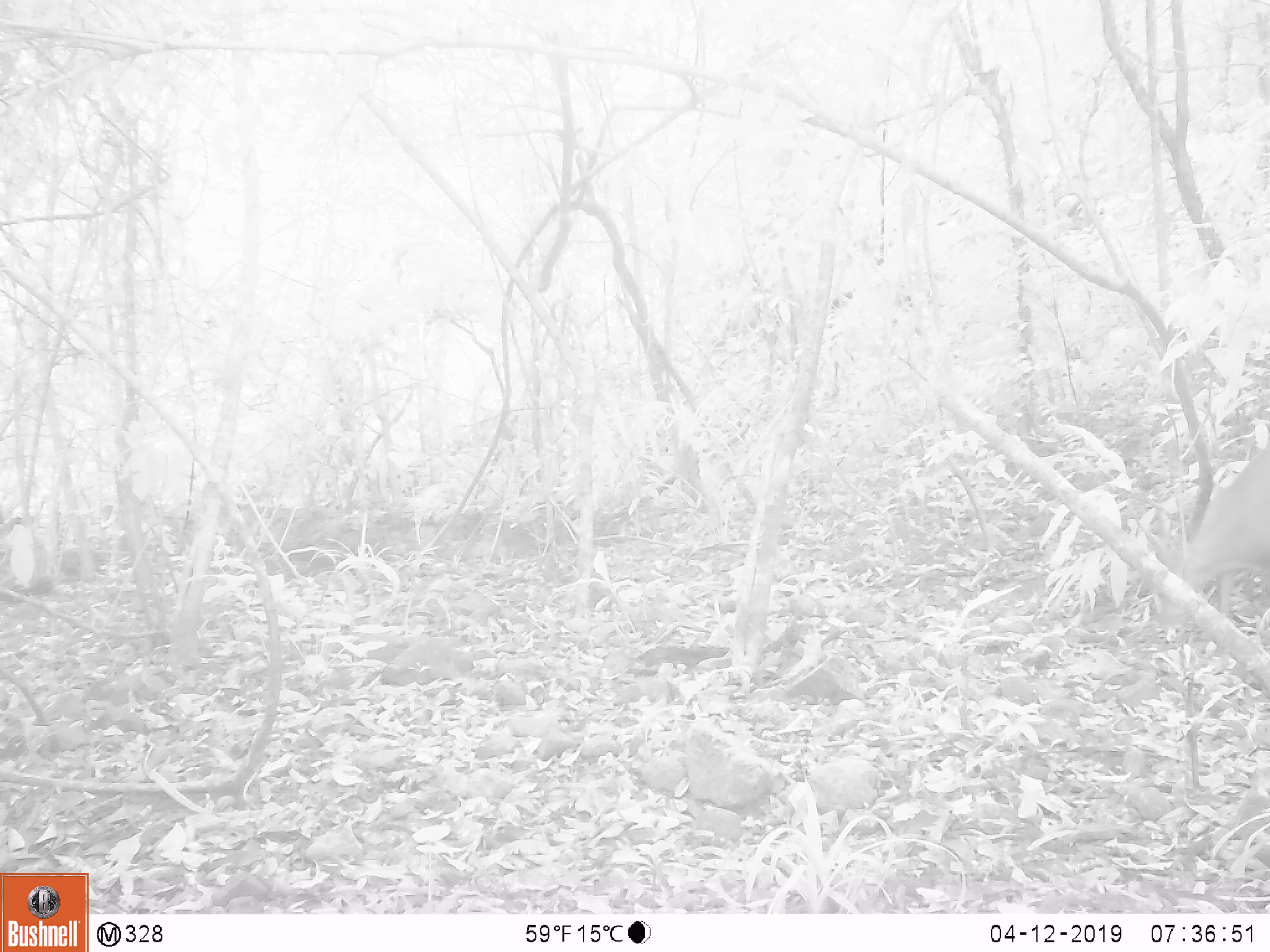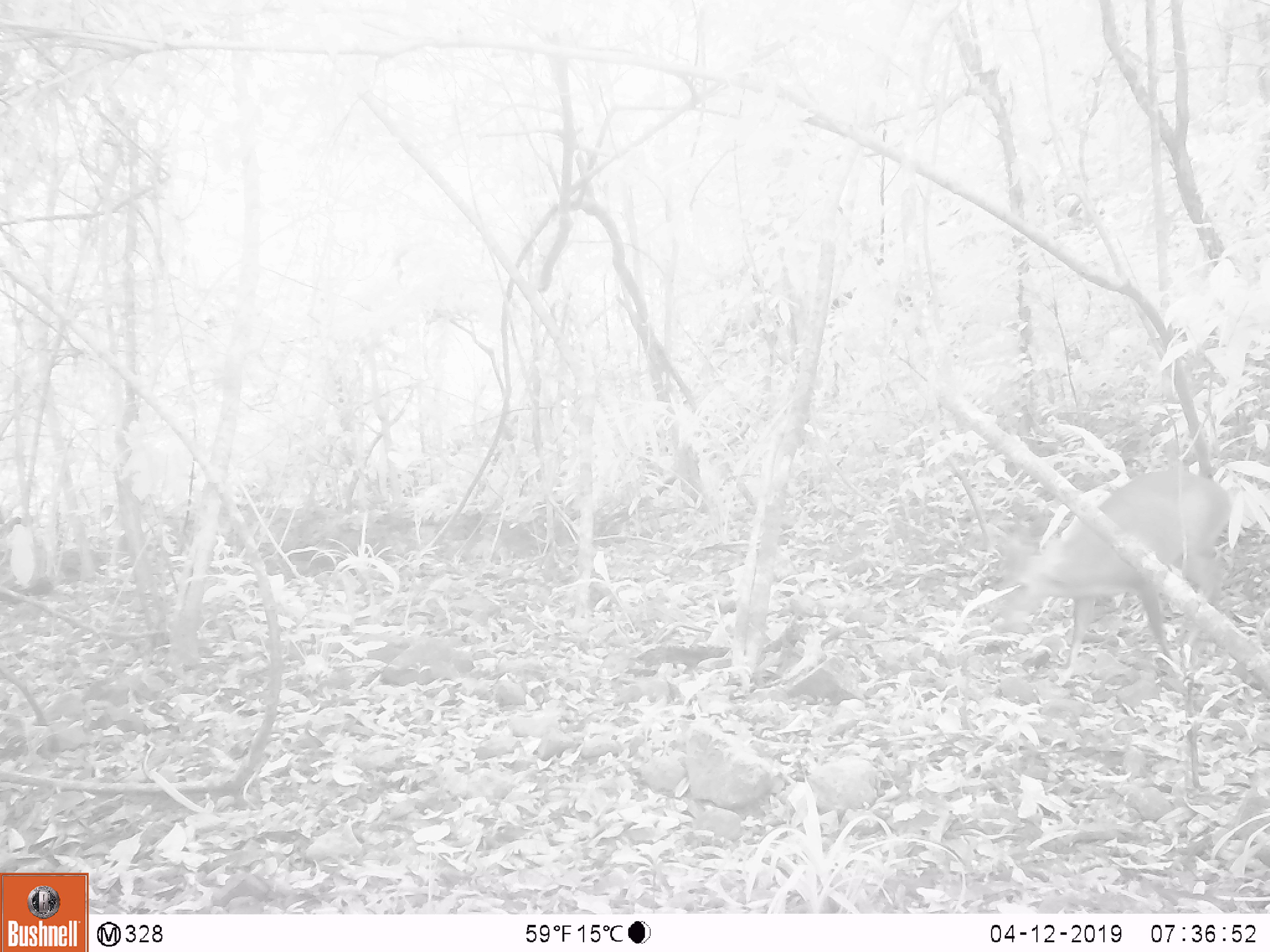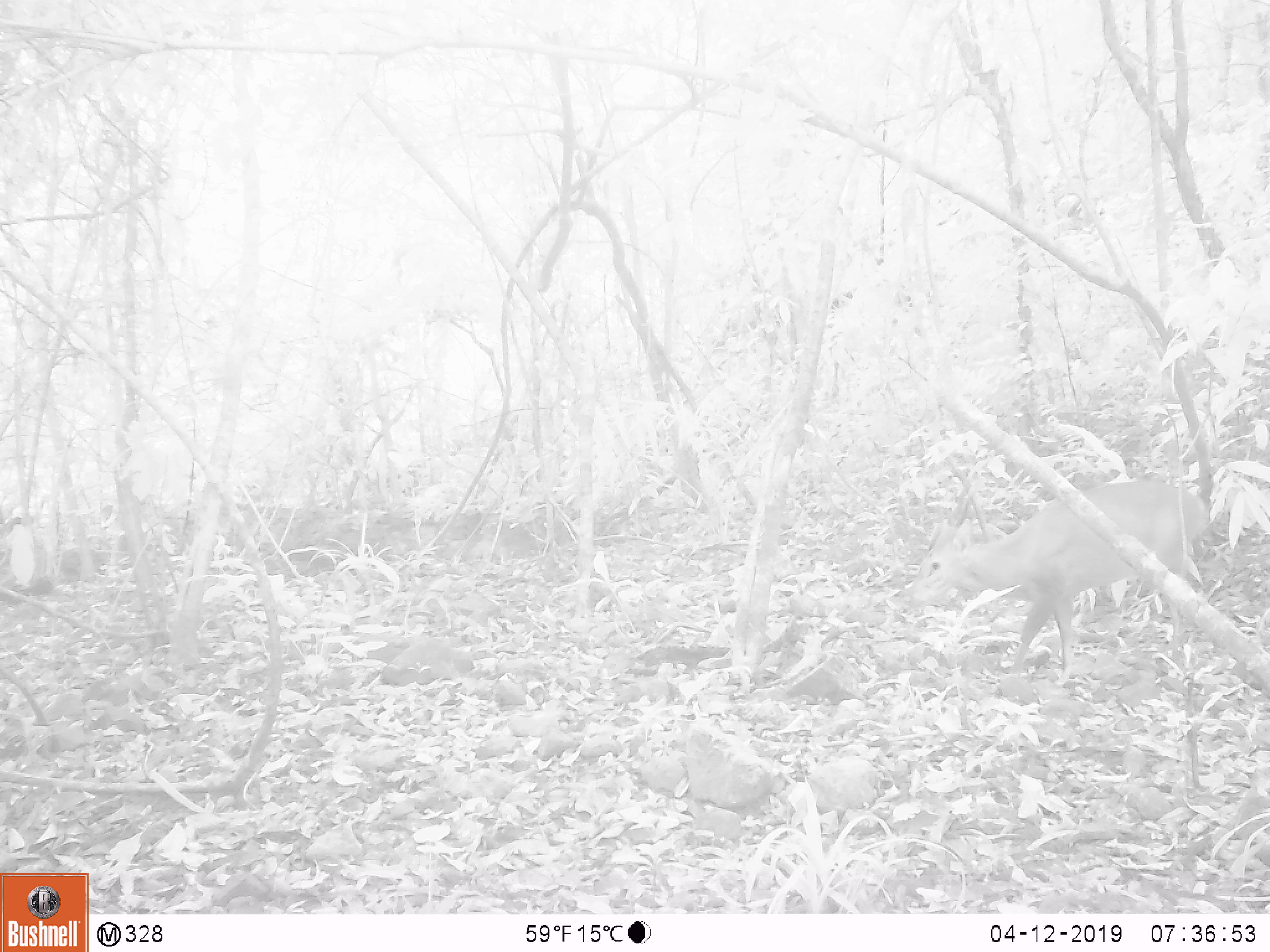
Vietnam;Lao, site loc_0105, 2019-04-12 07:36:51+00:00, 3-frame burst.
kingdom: Animalia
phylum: Chordata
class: Mammalia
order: Artiodactyla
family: Cervidae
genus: Muntiacus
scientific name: Muntiacus vuquangensis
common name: large-antlered muntjac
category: large antlered muntjac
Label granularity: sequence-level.